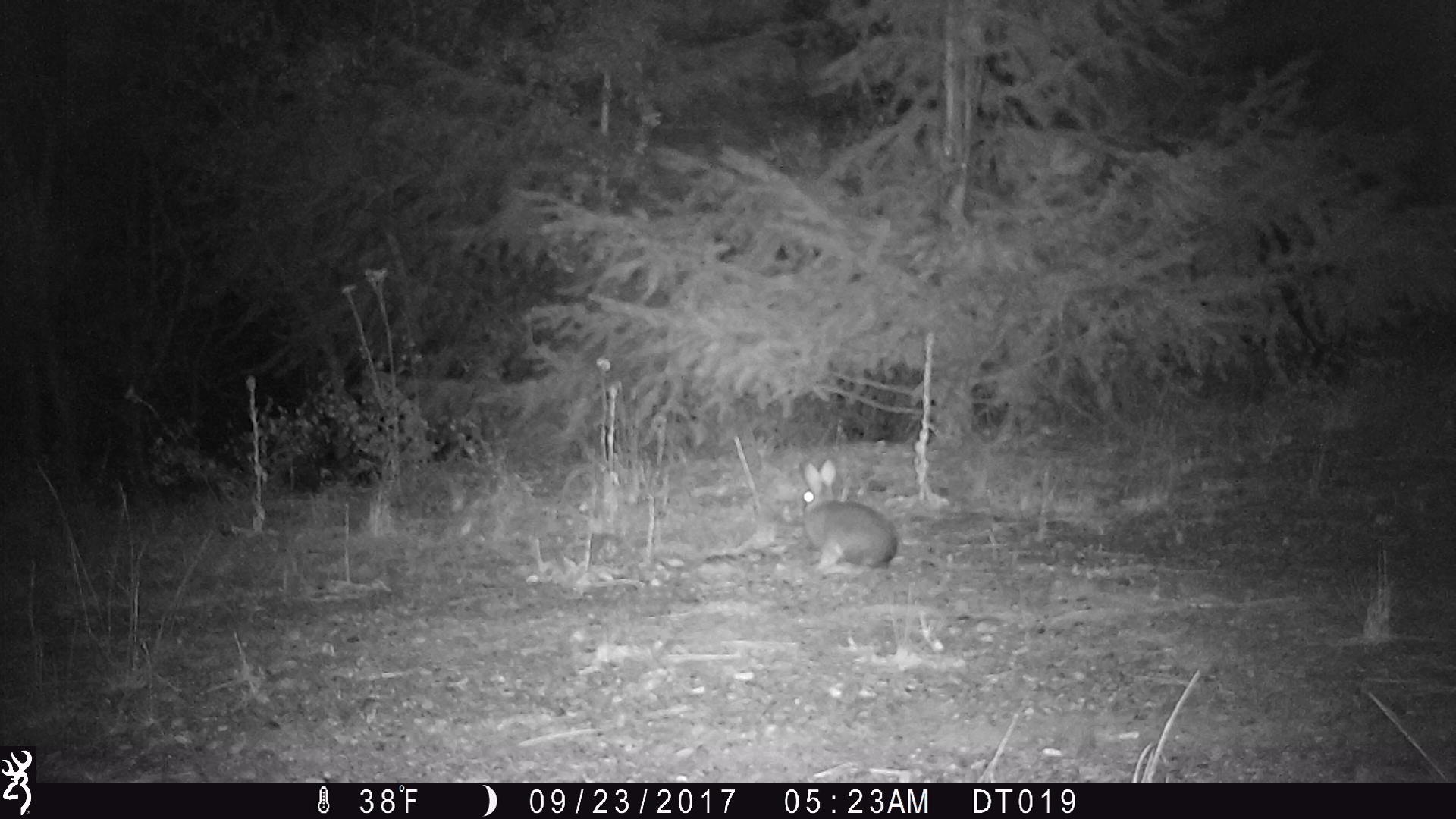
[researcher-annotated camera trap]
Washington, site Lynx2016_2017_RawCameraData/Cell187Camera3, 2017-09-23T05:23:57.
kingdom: Animalia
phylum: Chordata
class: Mammalia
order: Lagomorpha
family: Leporidae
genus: Lepus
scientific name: Lepus americanus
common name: snowshoe hare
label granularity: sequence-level